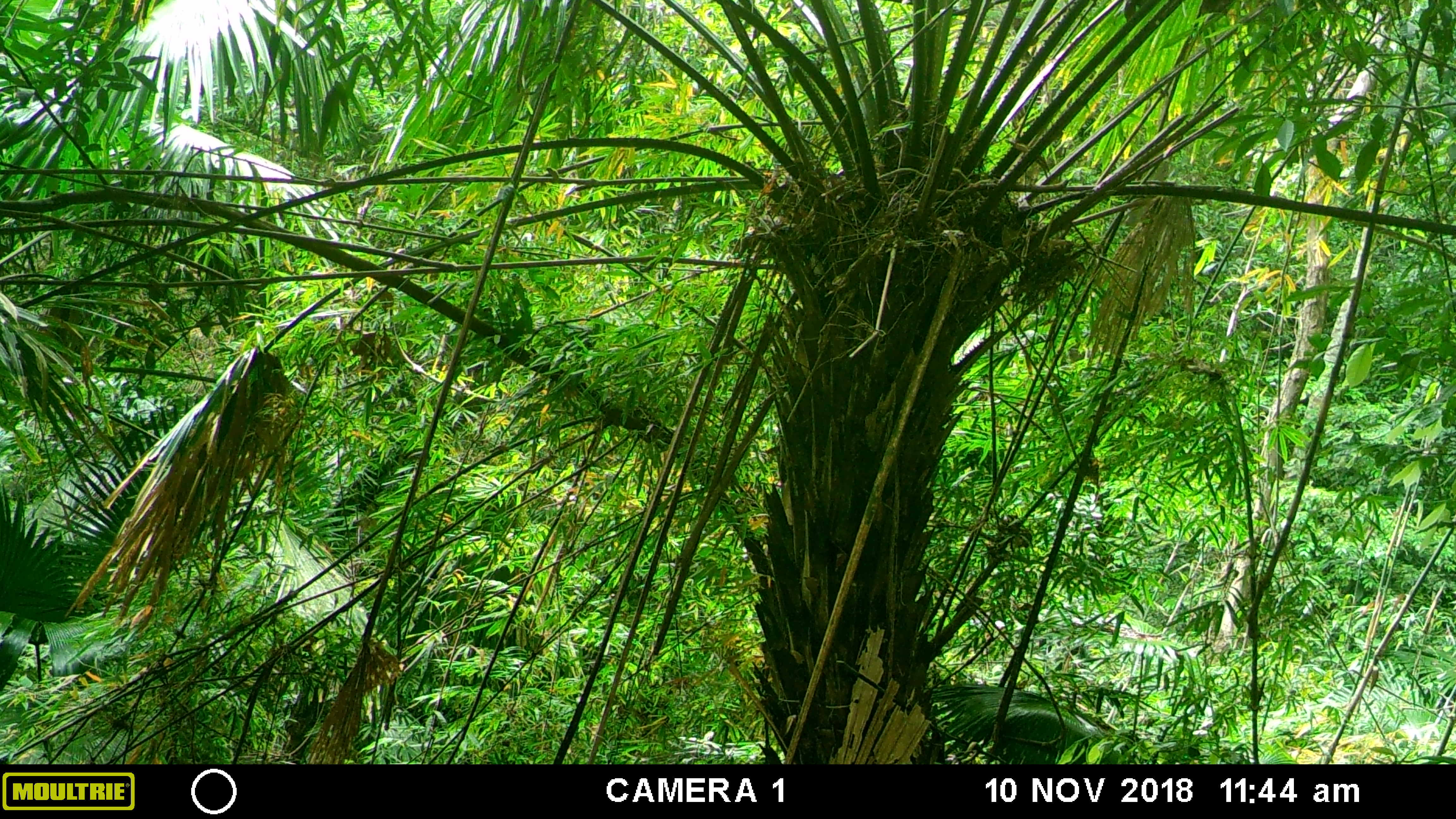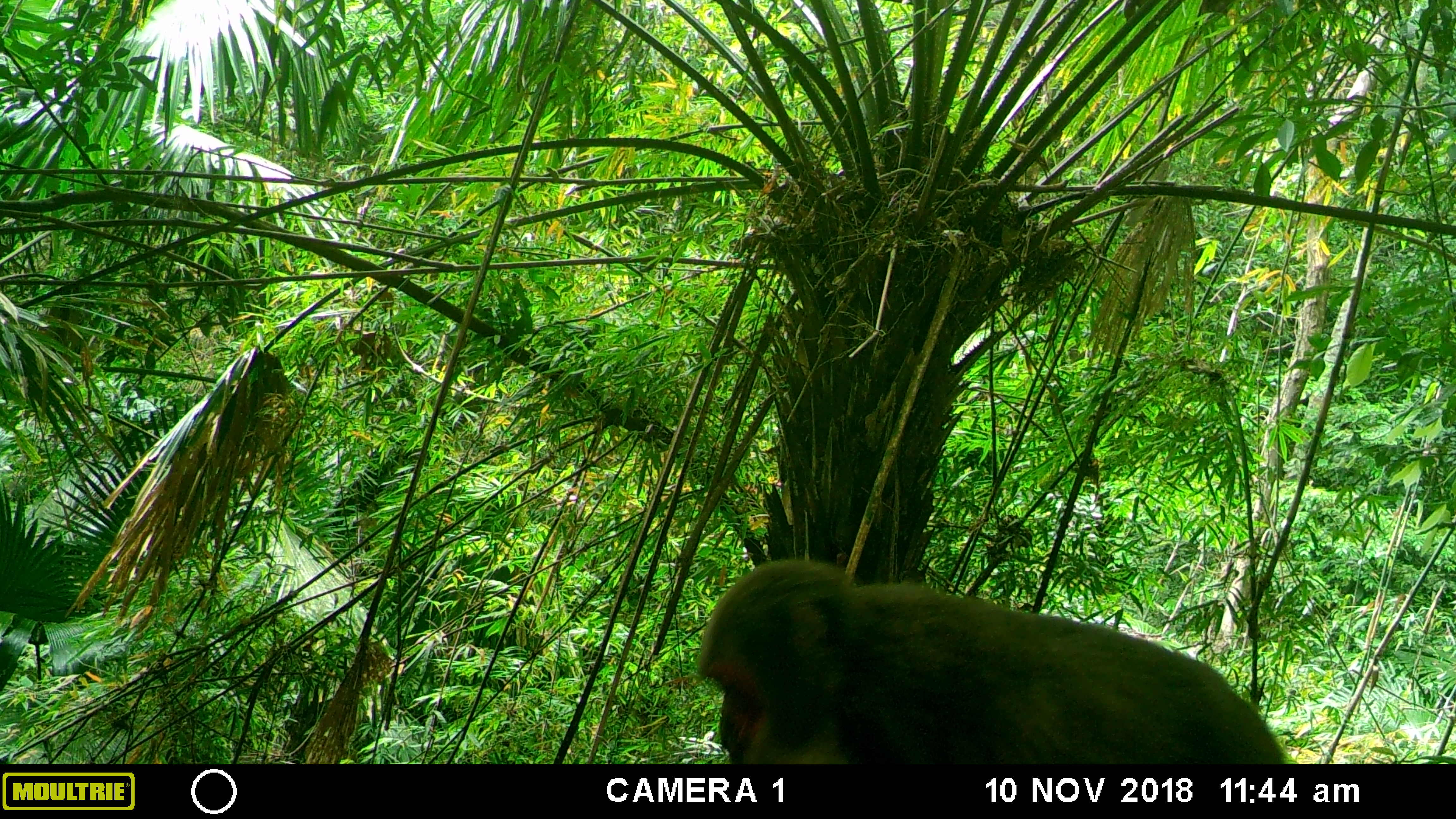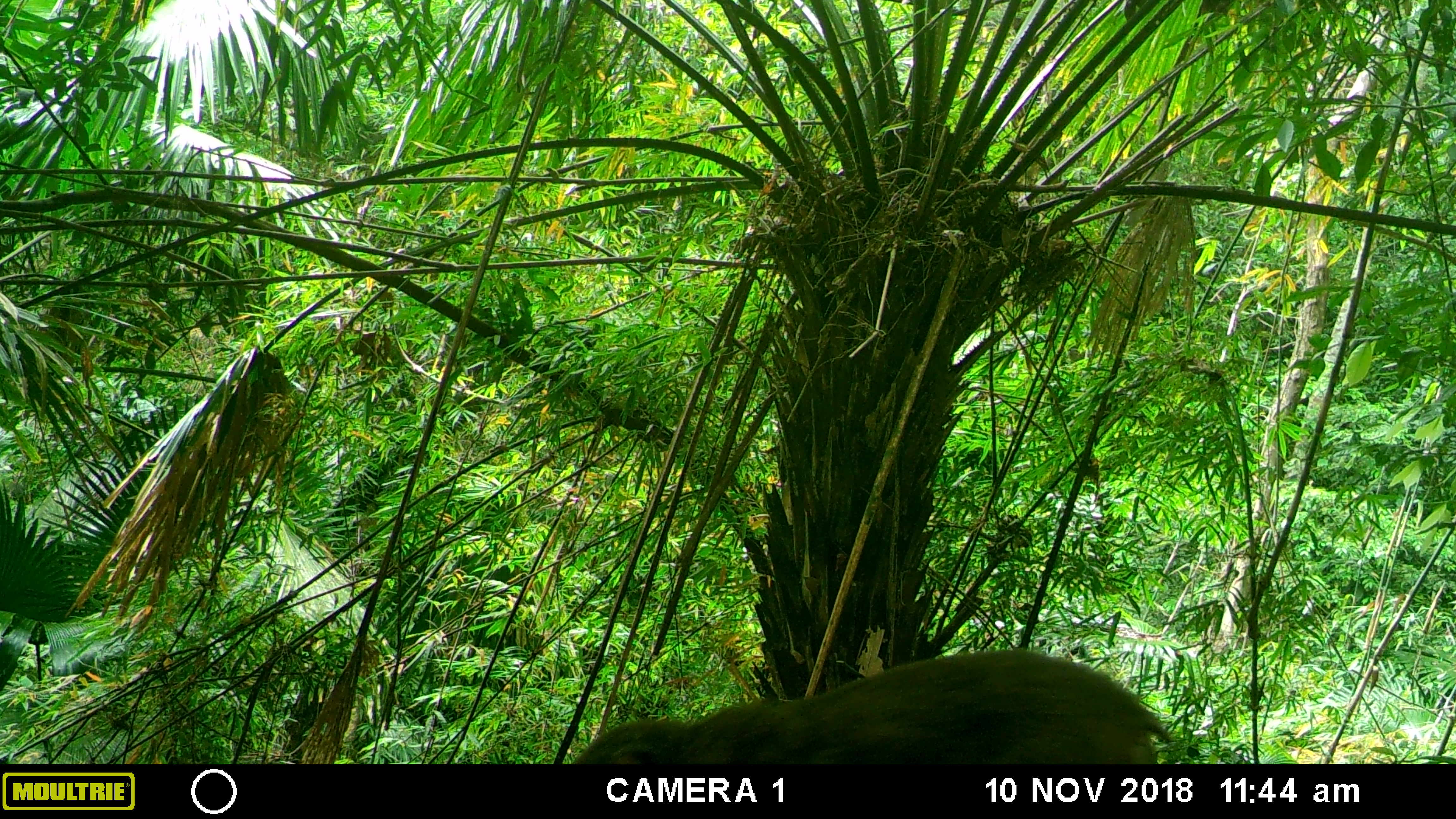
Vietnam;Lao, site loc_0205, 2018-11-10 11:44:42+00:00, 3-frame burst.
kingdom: Animalia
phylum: Chordata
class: Mammalia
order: Primates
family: Cercopithecidae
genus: Macaca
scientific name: Macaca arctoides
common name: stump-tailed macaque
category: stump tailed macaque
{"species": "stump tailed macaque (stump-tailed macaque) (Macaca arctoides)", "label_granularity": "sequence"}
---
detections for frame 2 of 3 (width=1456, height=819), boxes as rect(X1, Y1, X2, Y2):
stump tailed macaque: rect(698, 558, 1286, 765)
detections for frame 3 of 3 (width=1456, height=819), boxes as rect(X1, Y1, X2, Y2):
stump tailed macaque: rect(575, 649, 1170, 764)